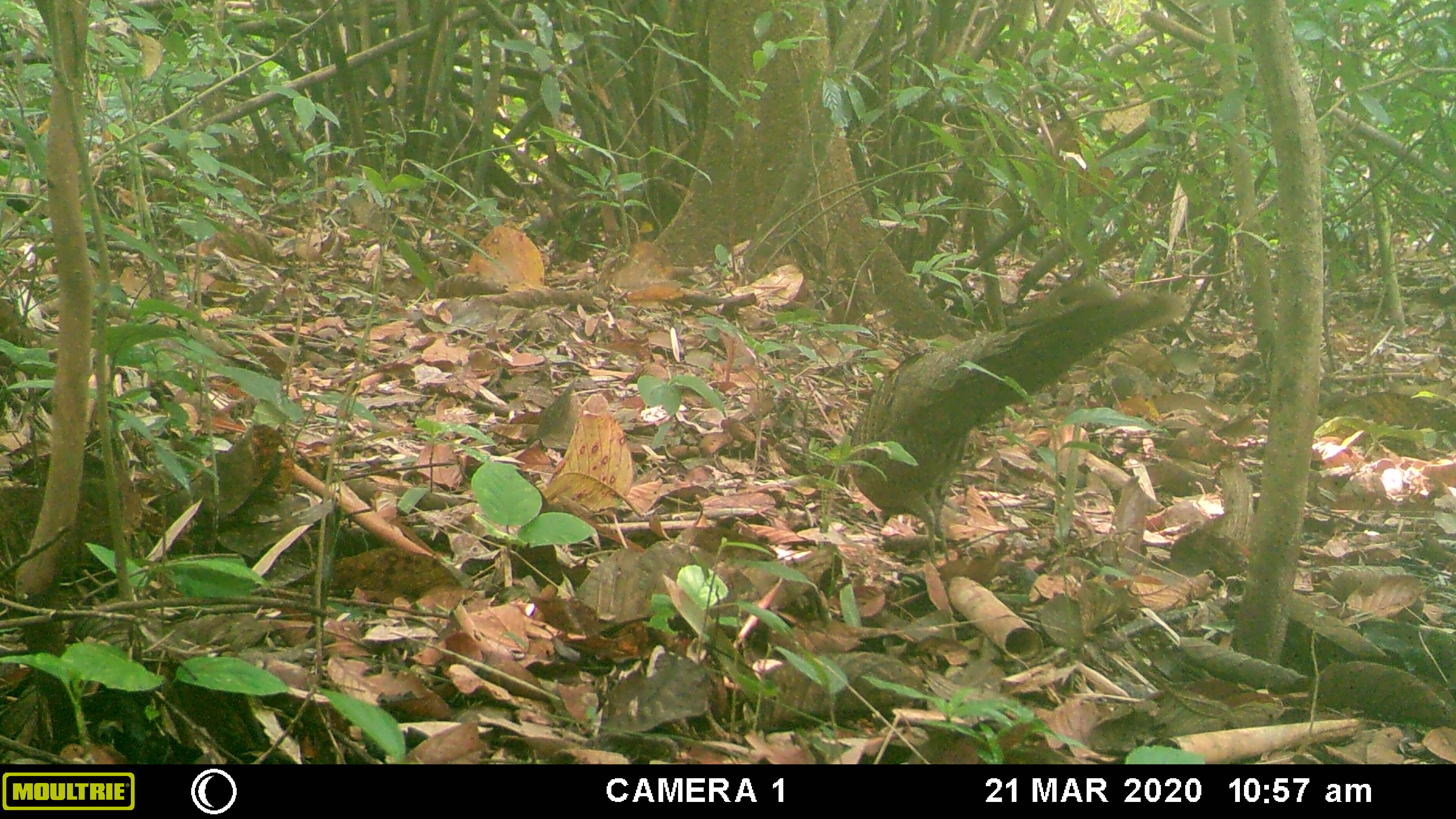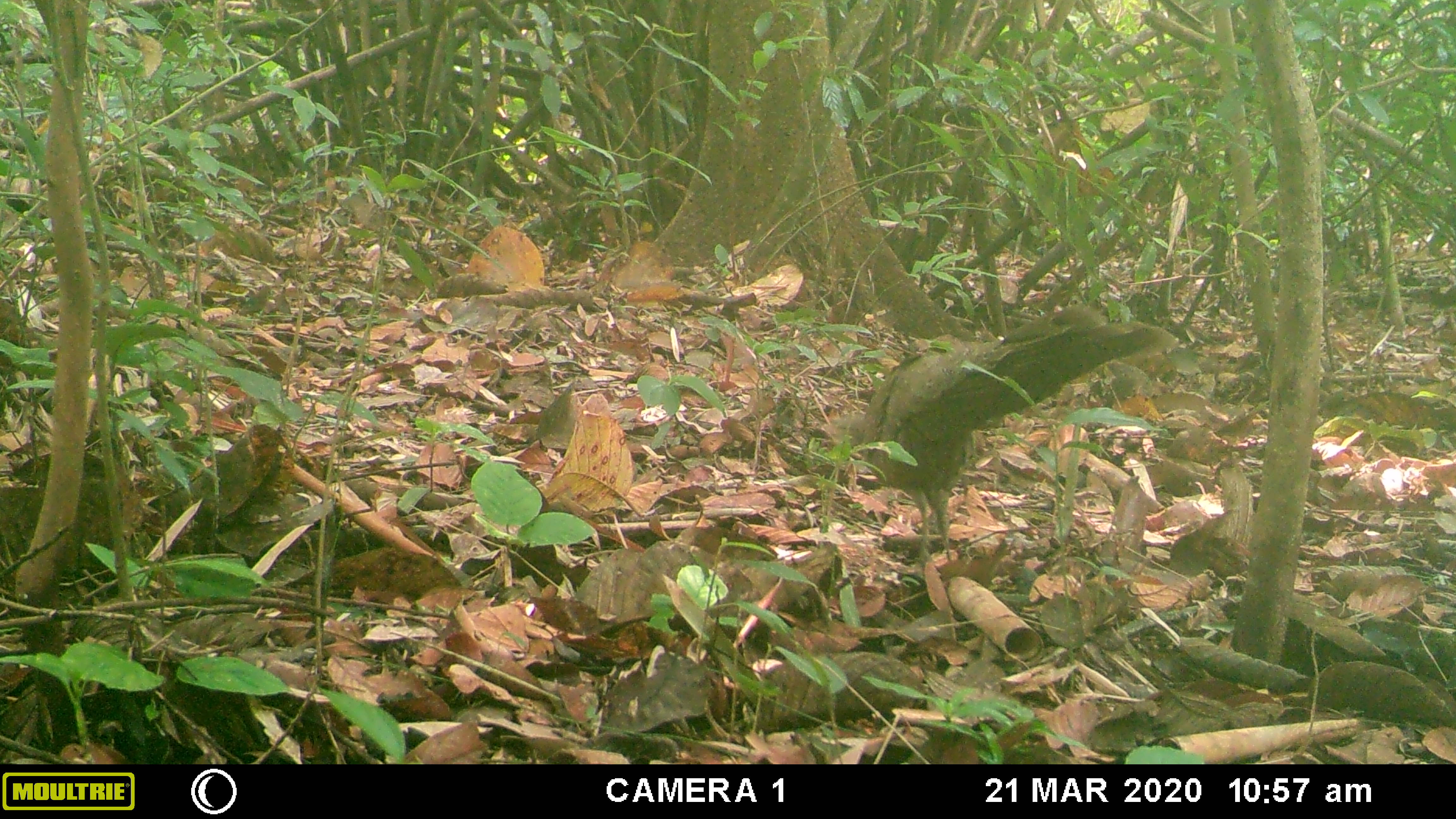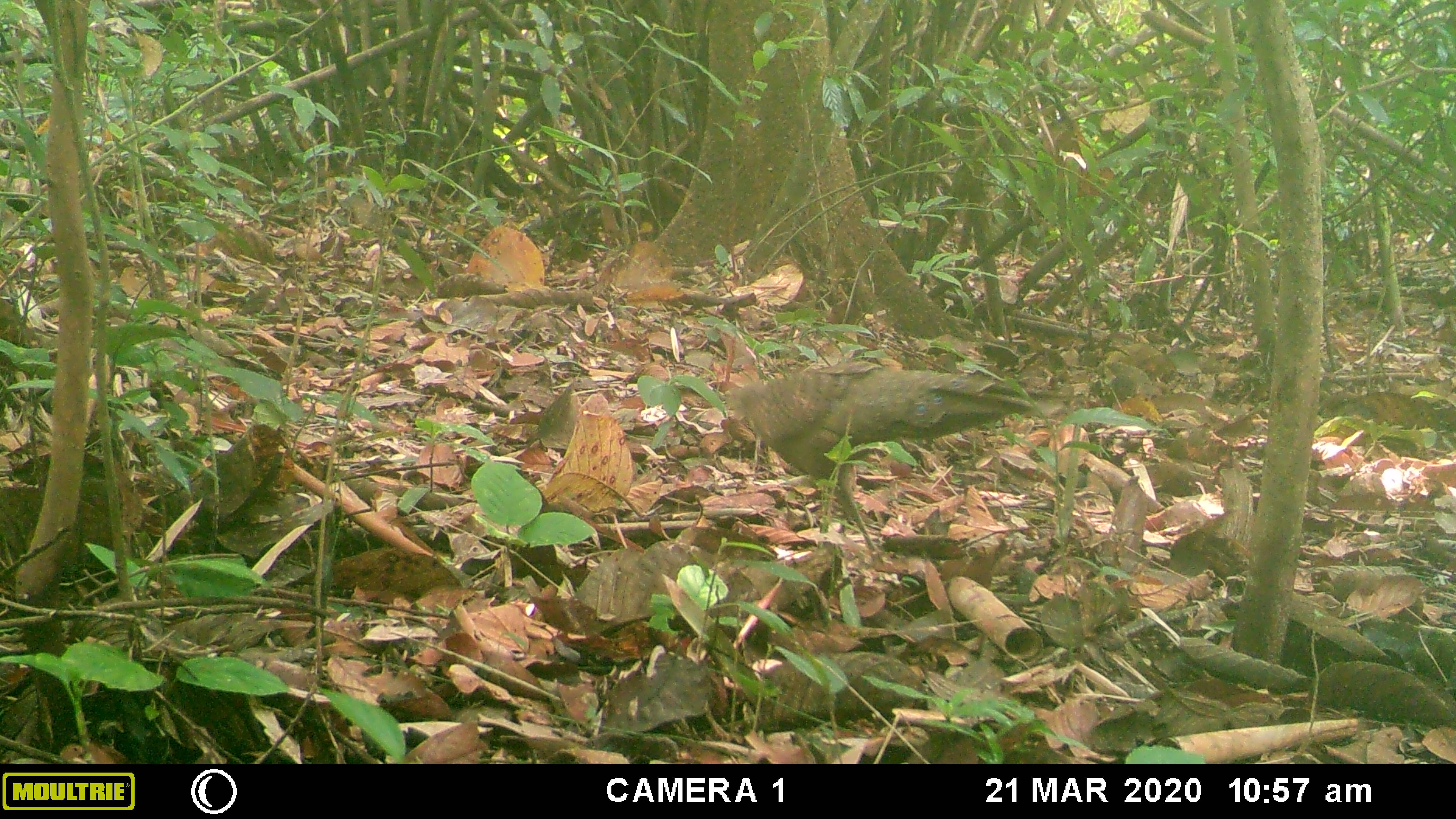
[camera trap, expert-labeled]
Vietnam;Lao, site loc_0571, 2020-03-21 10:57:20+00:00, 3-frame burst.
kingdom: Animalia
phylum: Chordata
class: Aves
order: Galliformes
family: Phasianidae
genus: Polyplectron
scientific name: Polyplectron bicalcaratum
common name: gray peacock-pheasant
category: grey peacock pheasant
Grey peacock pheasant (gray peacock-pheasant) (Polyplectron bicalcaratum). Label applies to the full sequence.